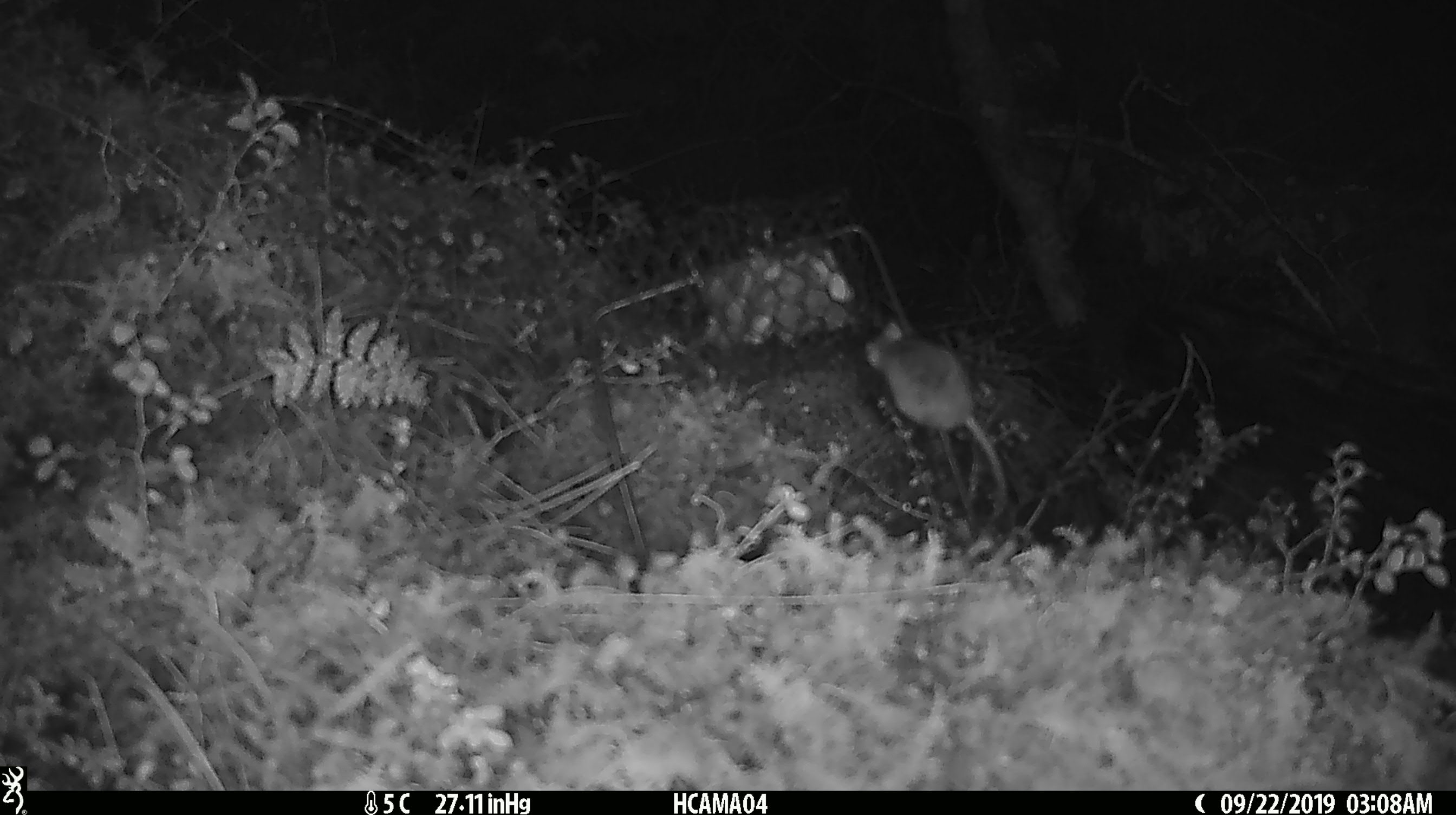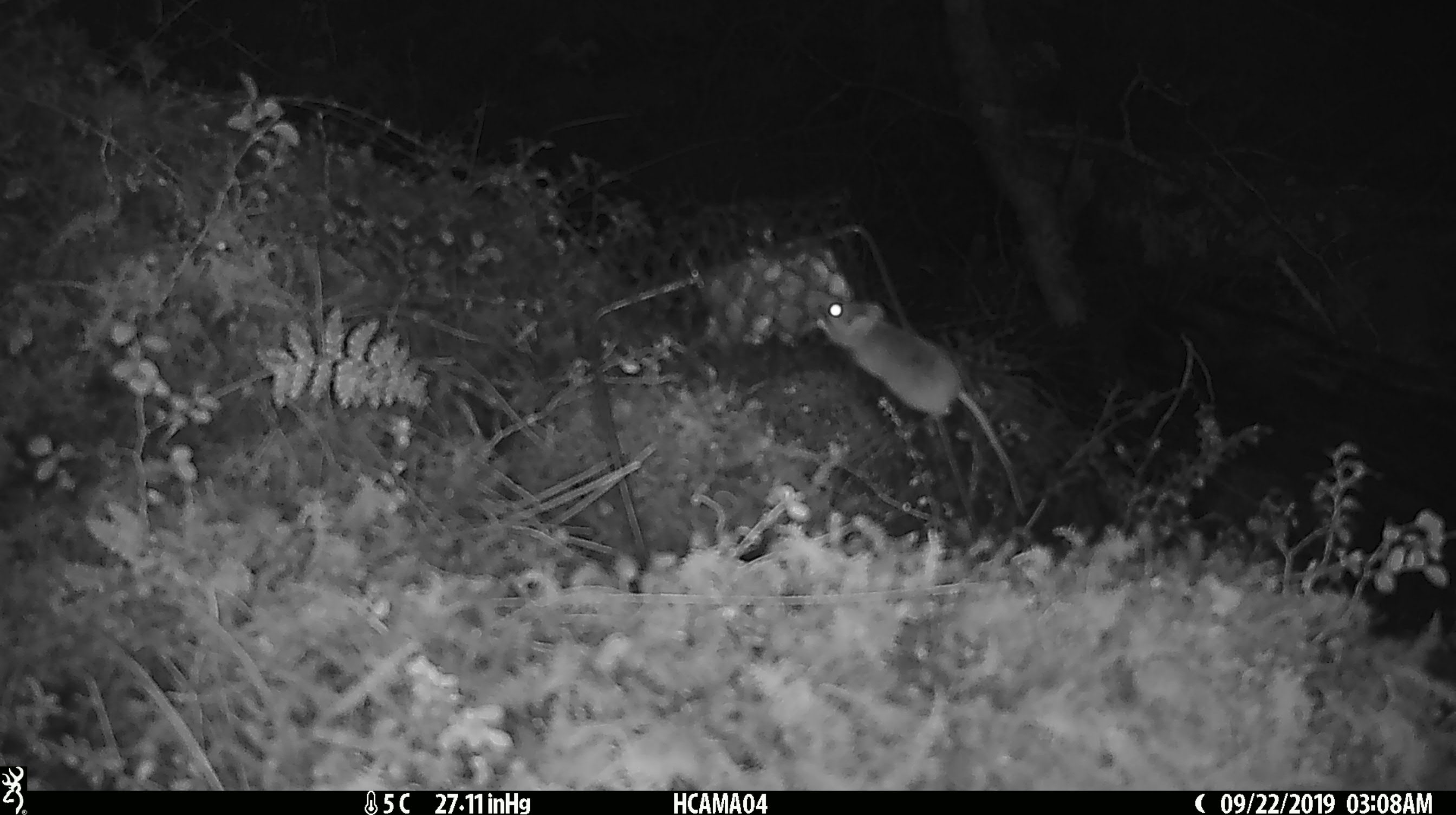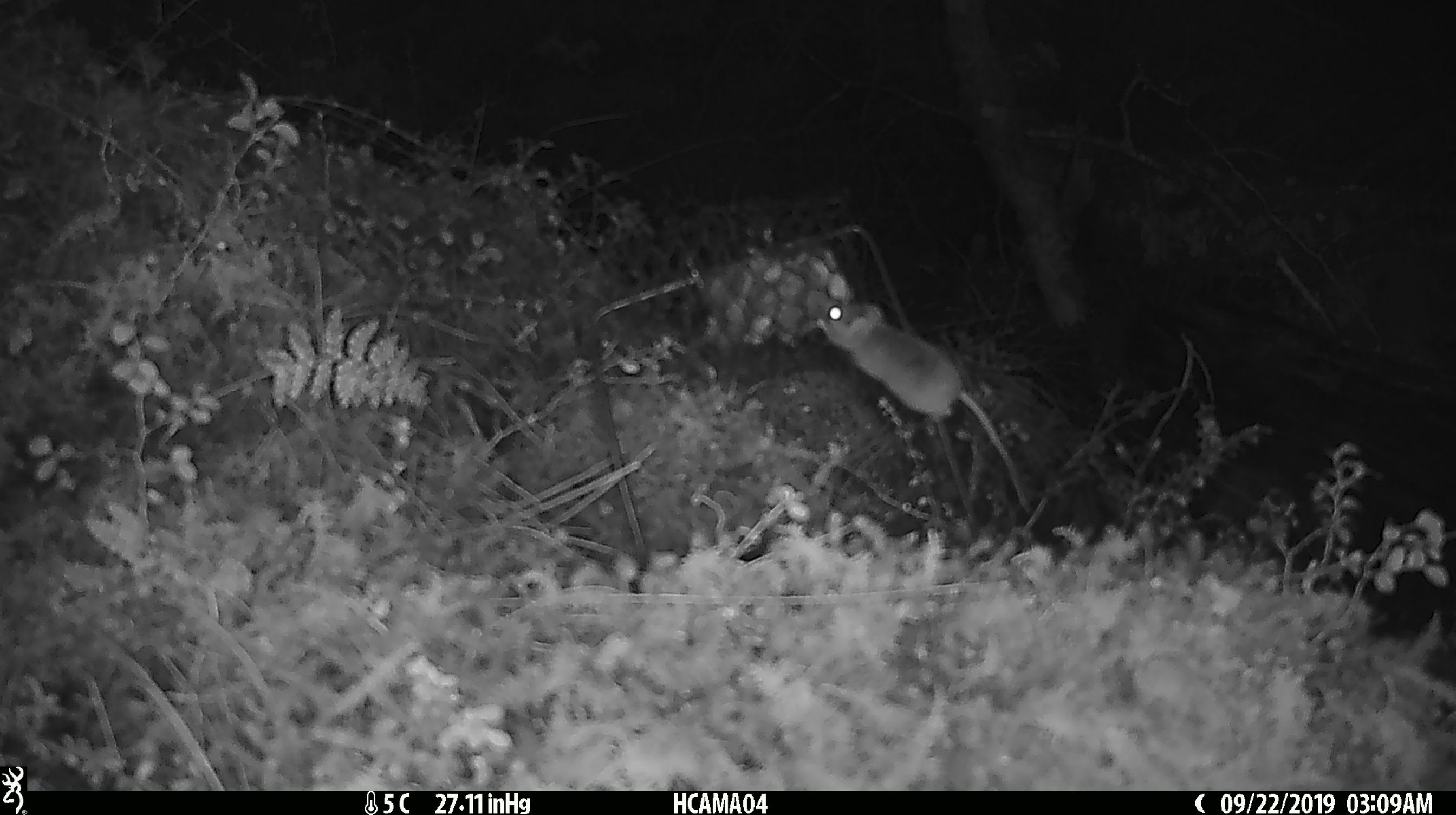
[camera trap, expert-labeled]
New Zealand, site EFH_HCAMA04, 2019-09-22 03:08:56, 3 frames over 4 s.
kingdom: Animalia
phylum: Chordata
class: Mammalia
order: Rodentia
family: Muridae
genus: Mus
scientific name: Mus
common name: mouse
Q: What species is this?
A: Mouse (Mus).